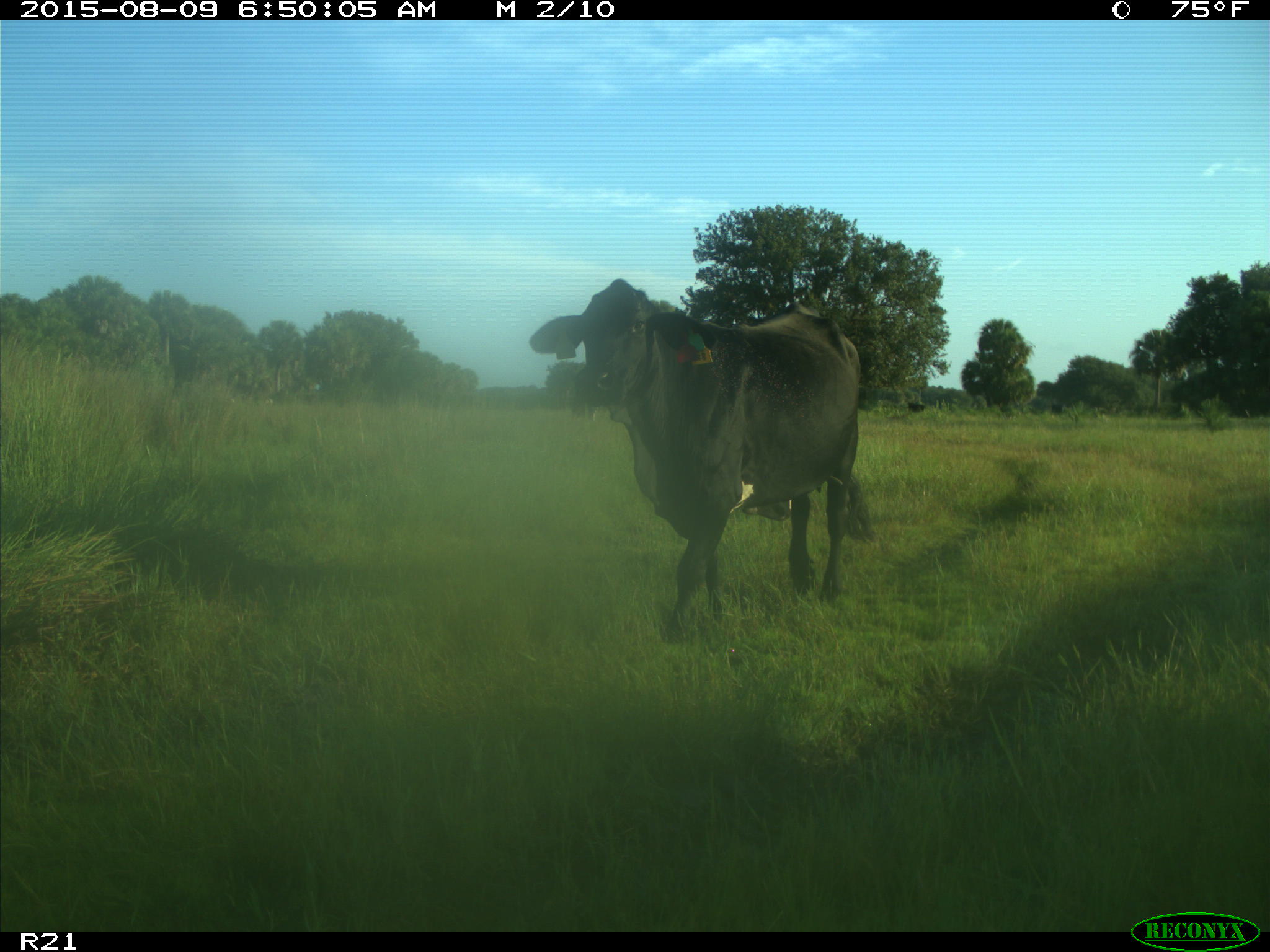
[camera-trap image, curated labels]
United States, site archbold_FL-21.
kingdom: Animalia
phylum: Chordata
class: Mammalia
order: Artiodactyla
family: Bovidae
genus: Bos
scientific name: Bos taurus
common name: domestic cow